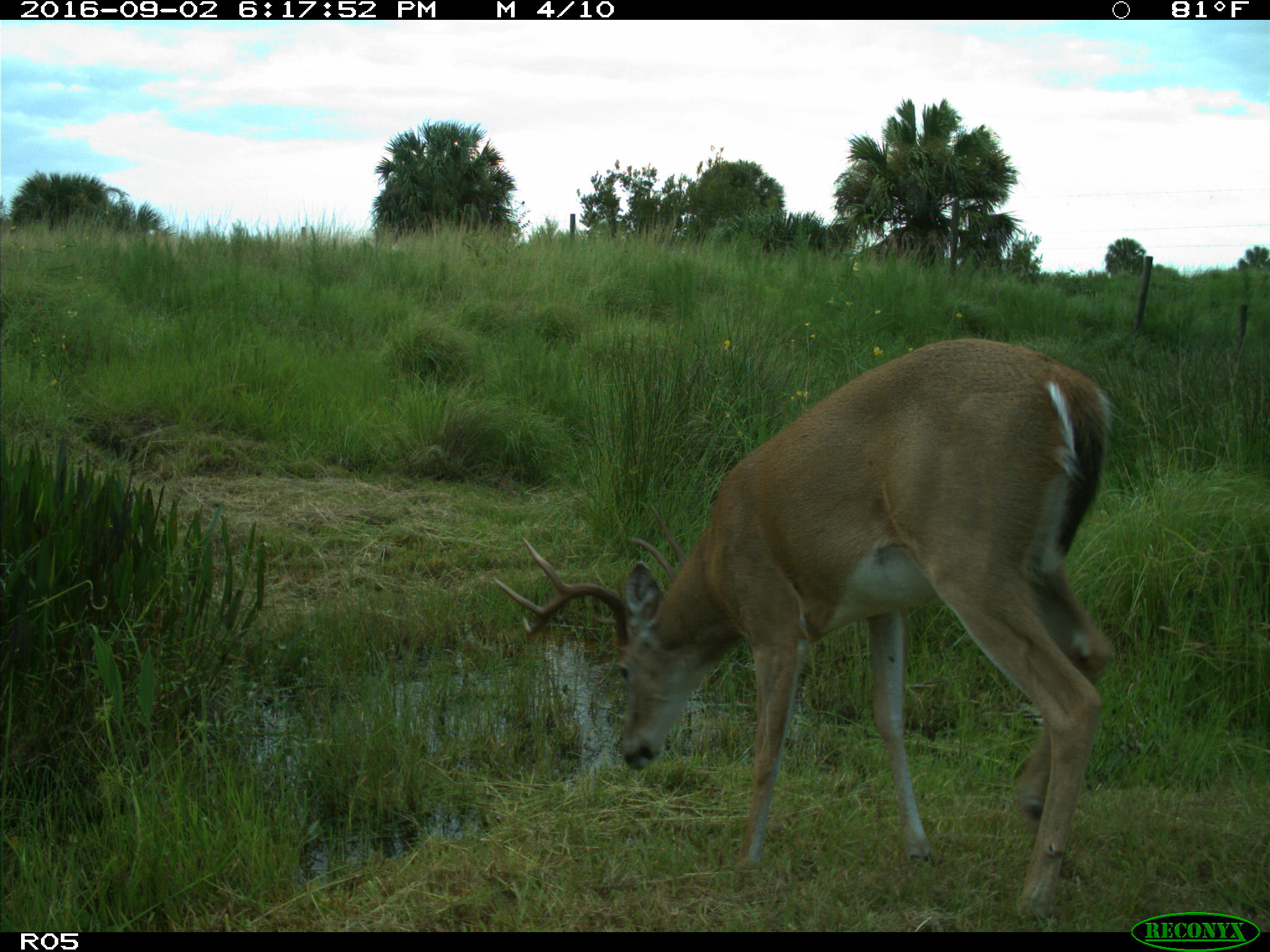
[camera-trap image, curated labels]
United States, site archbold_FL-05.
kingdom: Animalia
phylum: Chordata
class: Mammalia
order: Artiodactyla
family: Cervidae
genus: Odocoileus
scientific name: Odocoileus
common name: deer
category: unidentified deer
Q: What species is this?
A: Unidentified deer (deer) (Odocoileus).